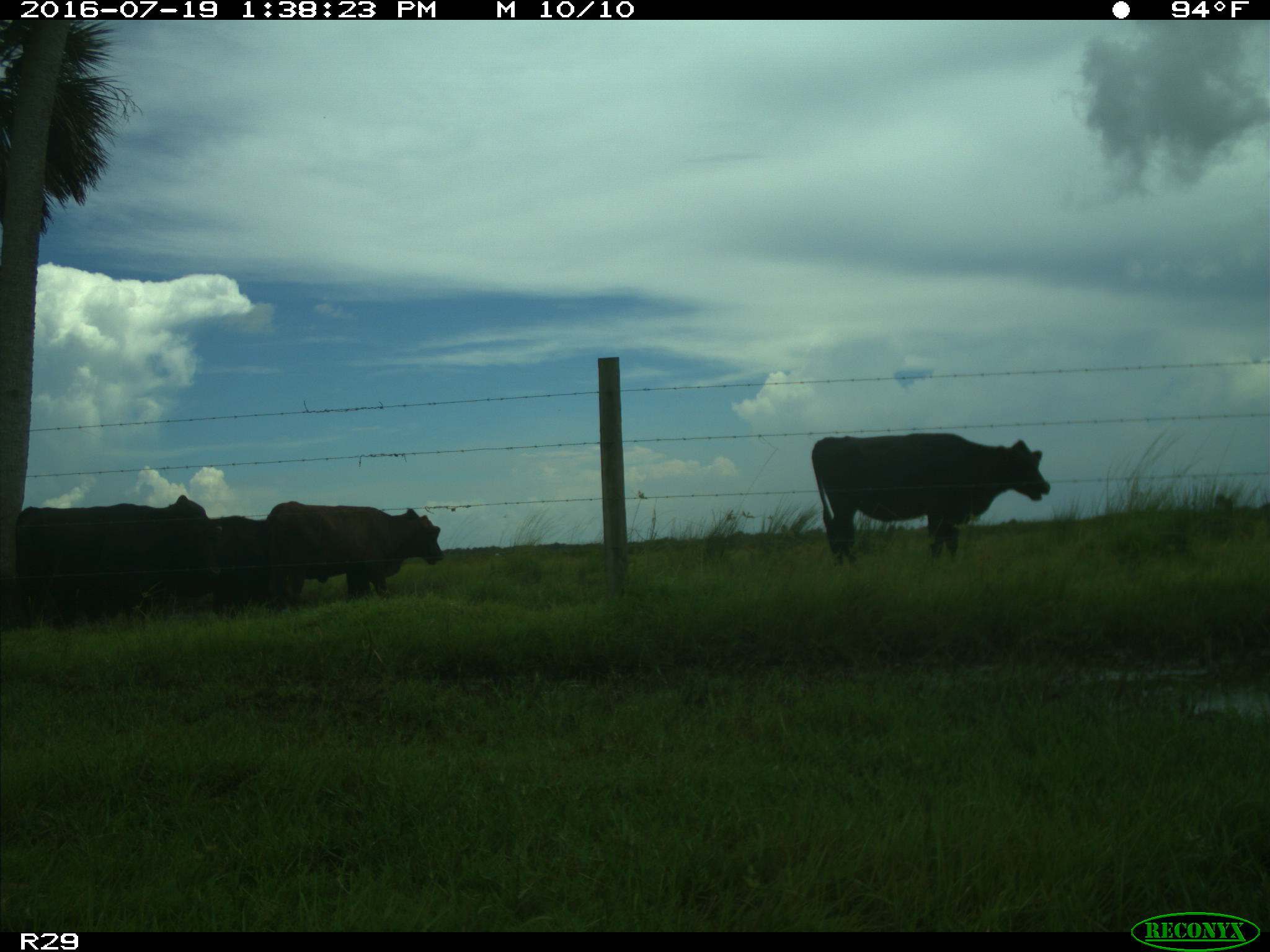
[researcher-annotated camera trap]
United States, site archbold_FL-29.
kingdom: Animalia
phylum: Chordata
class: Mammalia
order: Artiodactyla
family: Bovidae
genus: Bos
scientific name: Bos taurus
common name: domestic cow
Bos taurus (domestic cow).